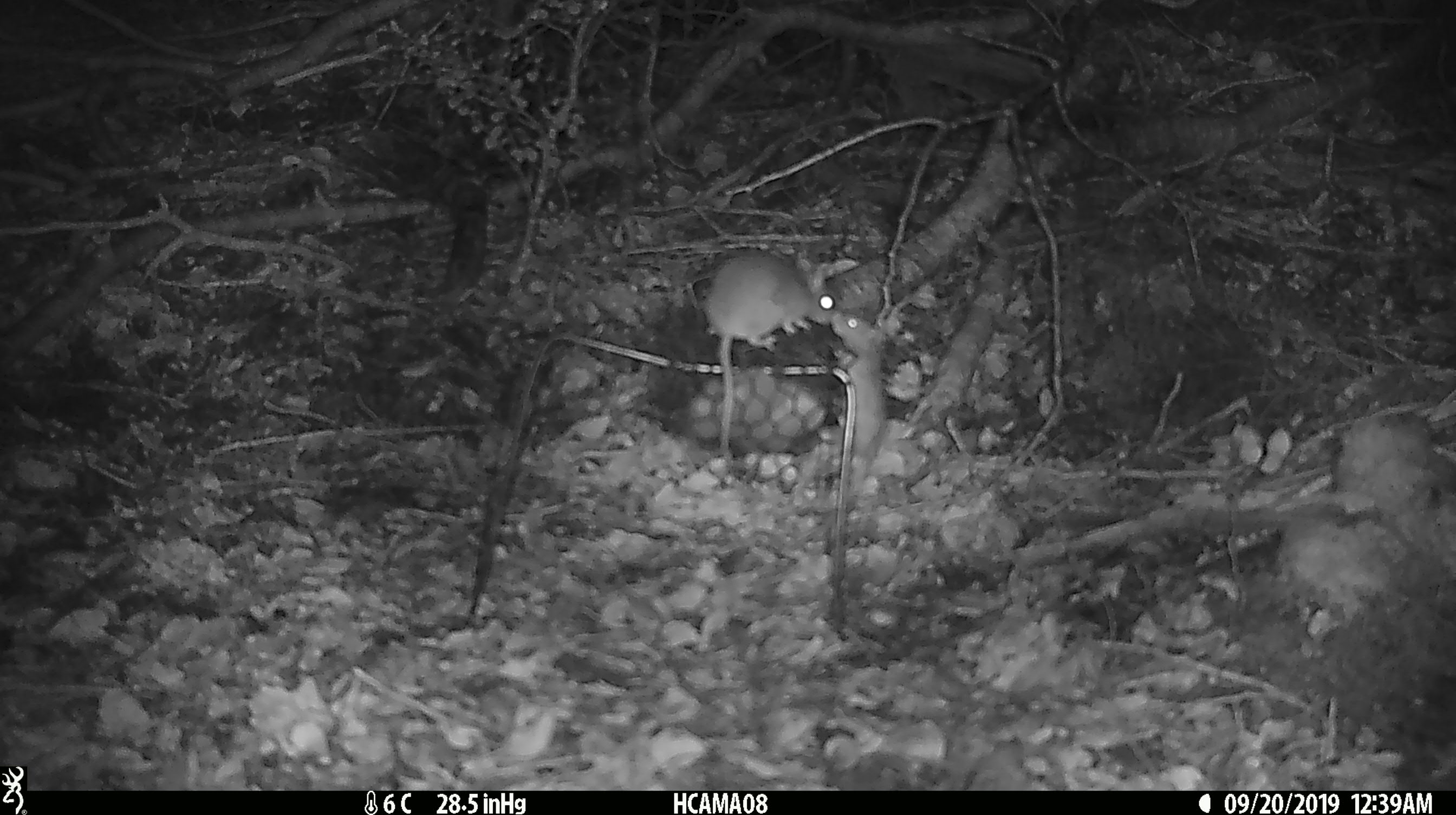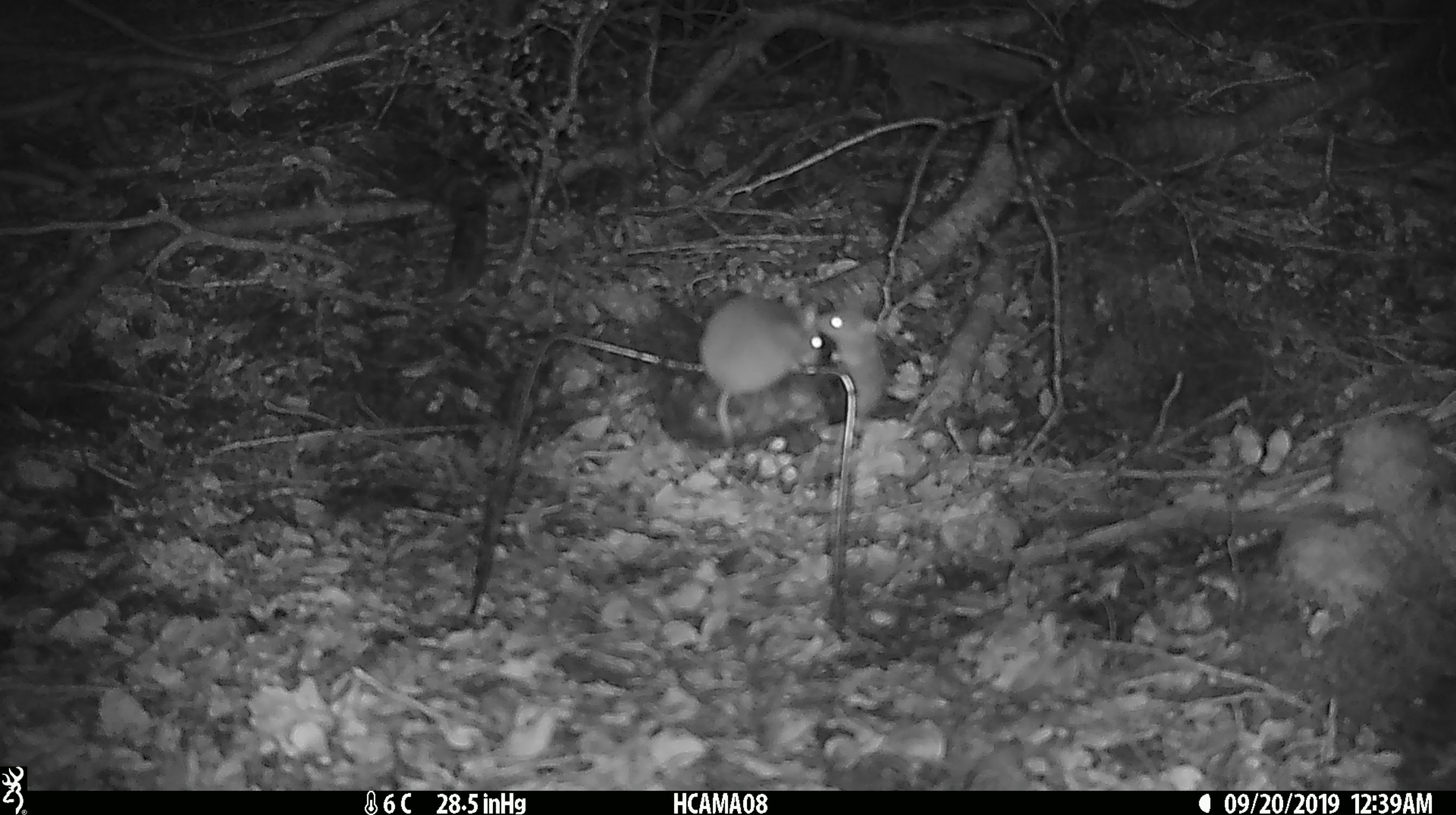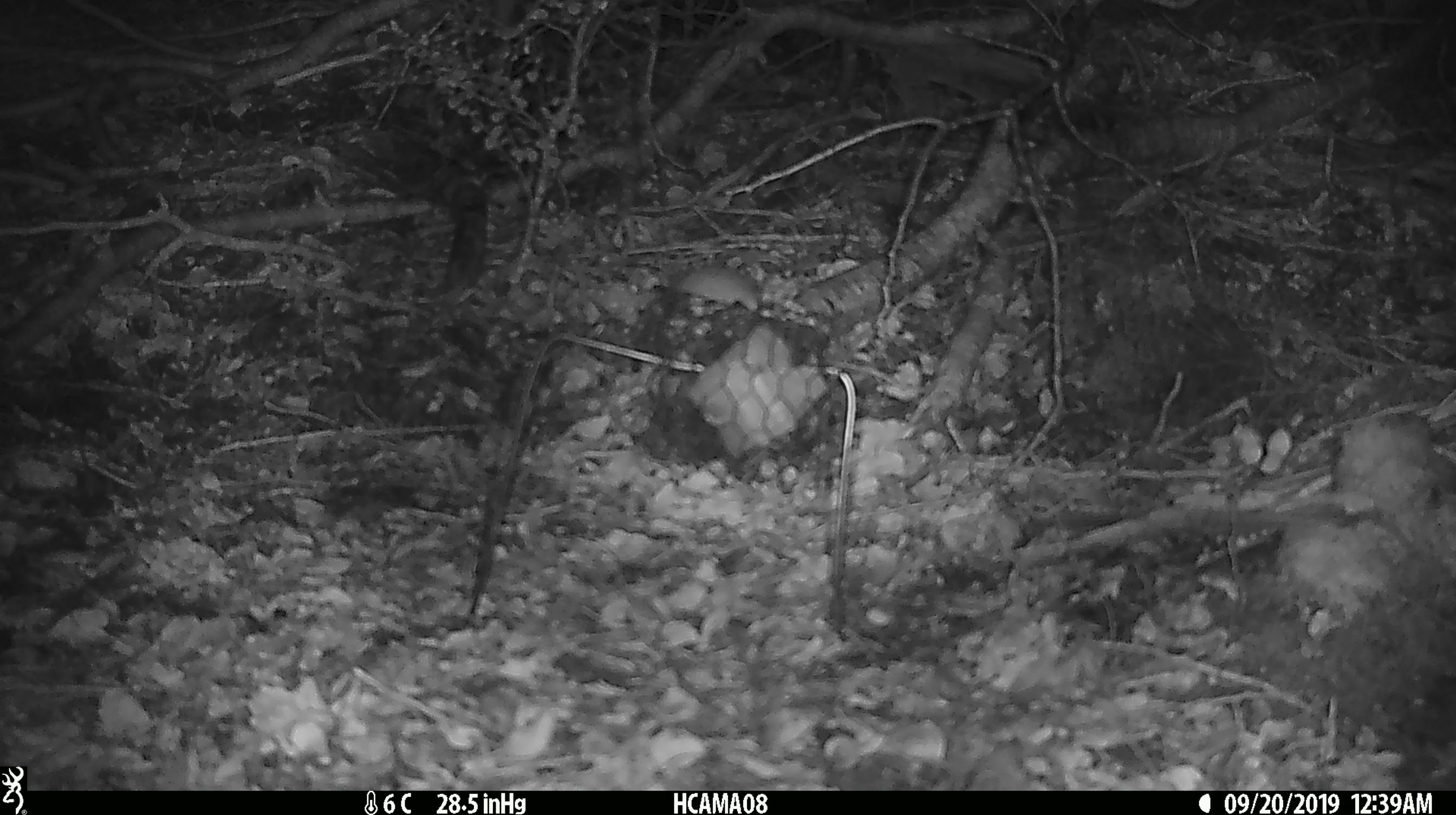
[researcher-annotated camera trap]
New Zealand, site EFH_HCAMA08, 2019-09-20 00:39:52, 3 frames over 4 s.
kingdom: Animalia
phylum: Chordata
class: Mammalia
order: Rodentia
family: Muridae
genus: Mus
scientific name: Mus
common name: mouse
Mouse (Mus).